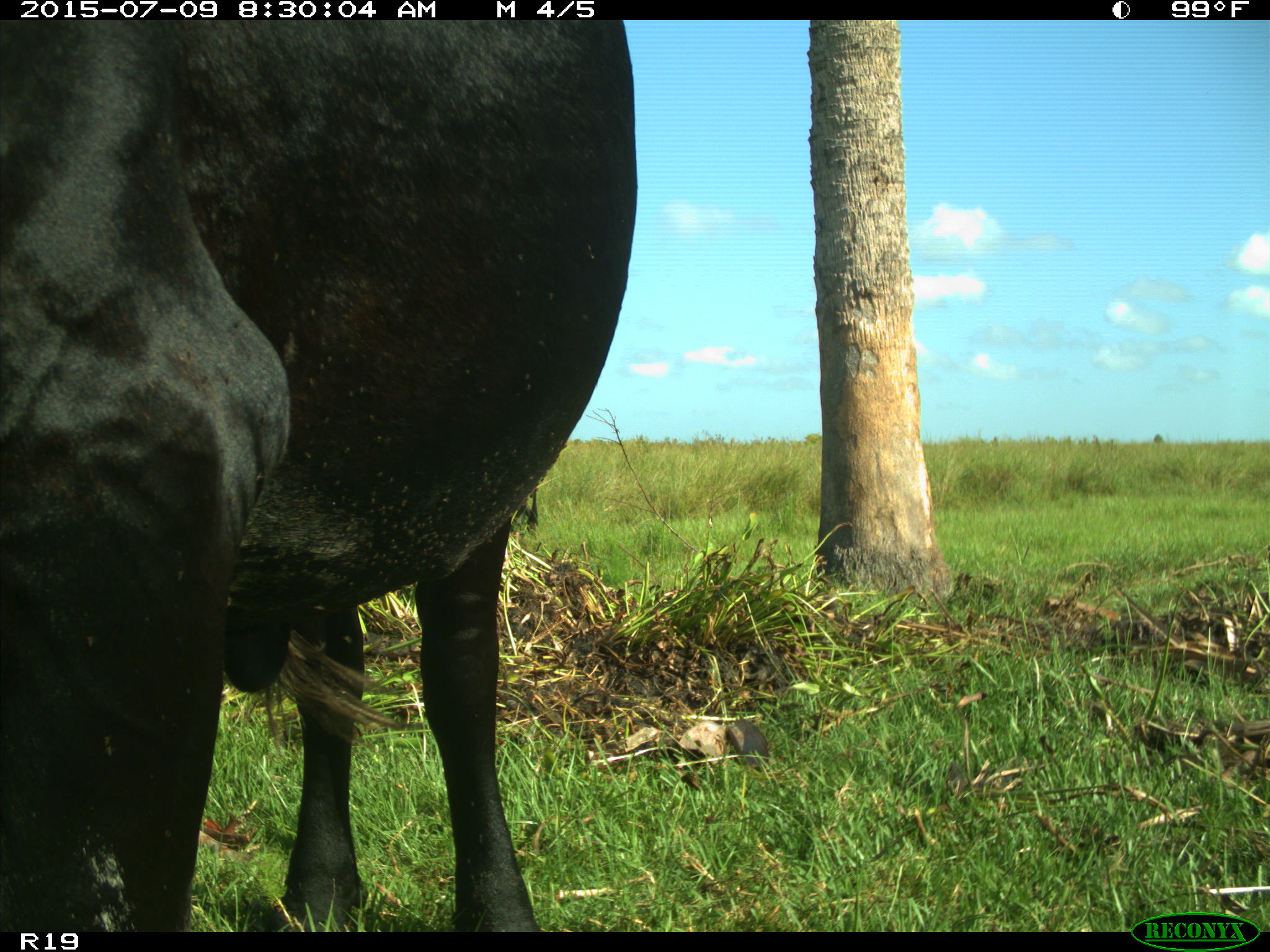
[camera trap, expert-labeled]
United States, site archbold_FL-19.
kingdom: Animalia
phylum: Chordata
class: Mammalia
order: Artiodactyla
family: Bovidae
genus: Bos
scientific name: Bos taurus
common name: domestic cow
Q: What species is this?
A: Bos taurus (domestic cow).